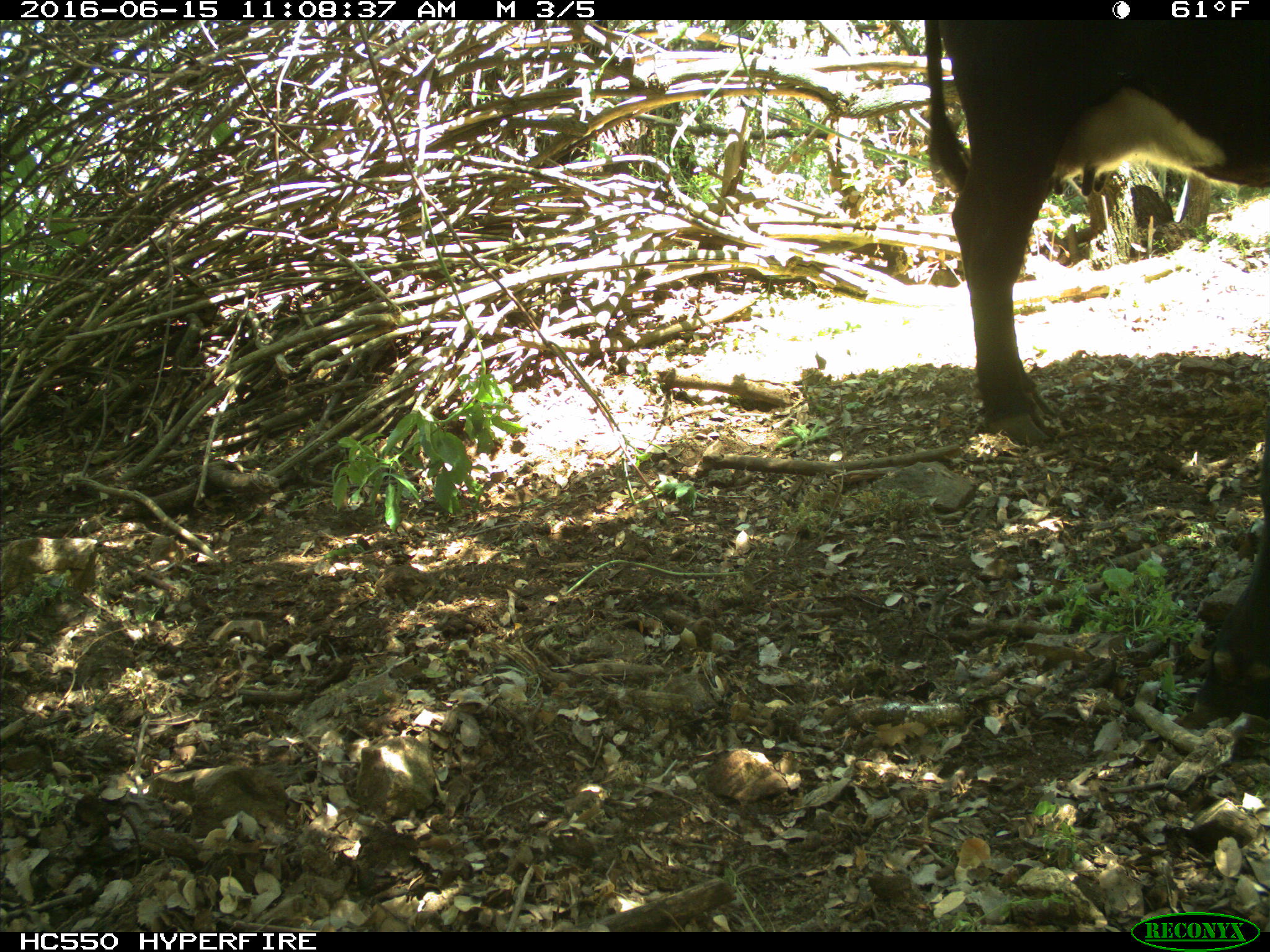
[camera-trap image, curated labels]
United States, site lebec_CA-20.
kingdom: Animalia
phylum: Chordata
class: Mammalia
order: Artiodactyla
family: Bovidae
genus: Bos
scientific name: Bos taurus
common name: domestic cow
Bos taurus (domestic cow).